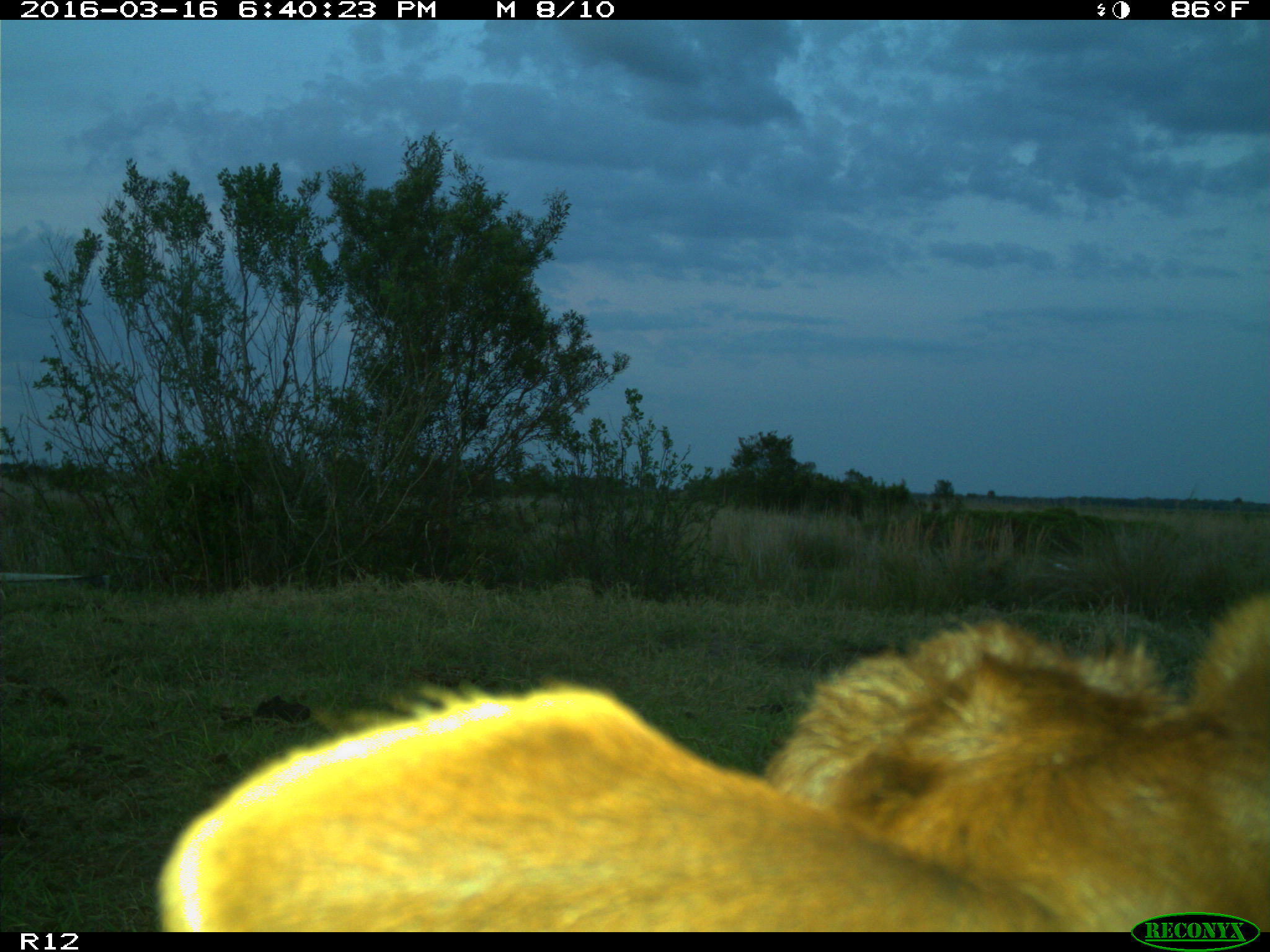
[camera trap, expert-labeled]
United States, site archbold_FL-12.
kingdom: Animalia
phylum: Chordata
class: Mammalia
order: Artiodactyla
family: Bovidae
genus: Bos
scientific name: Bos taurus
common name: domestic cow